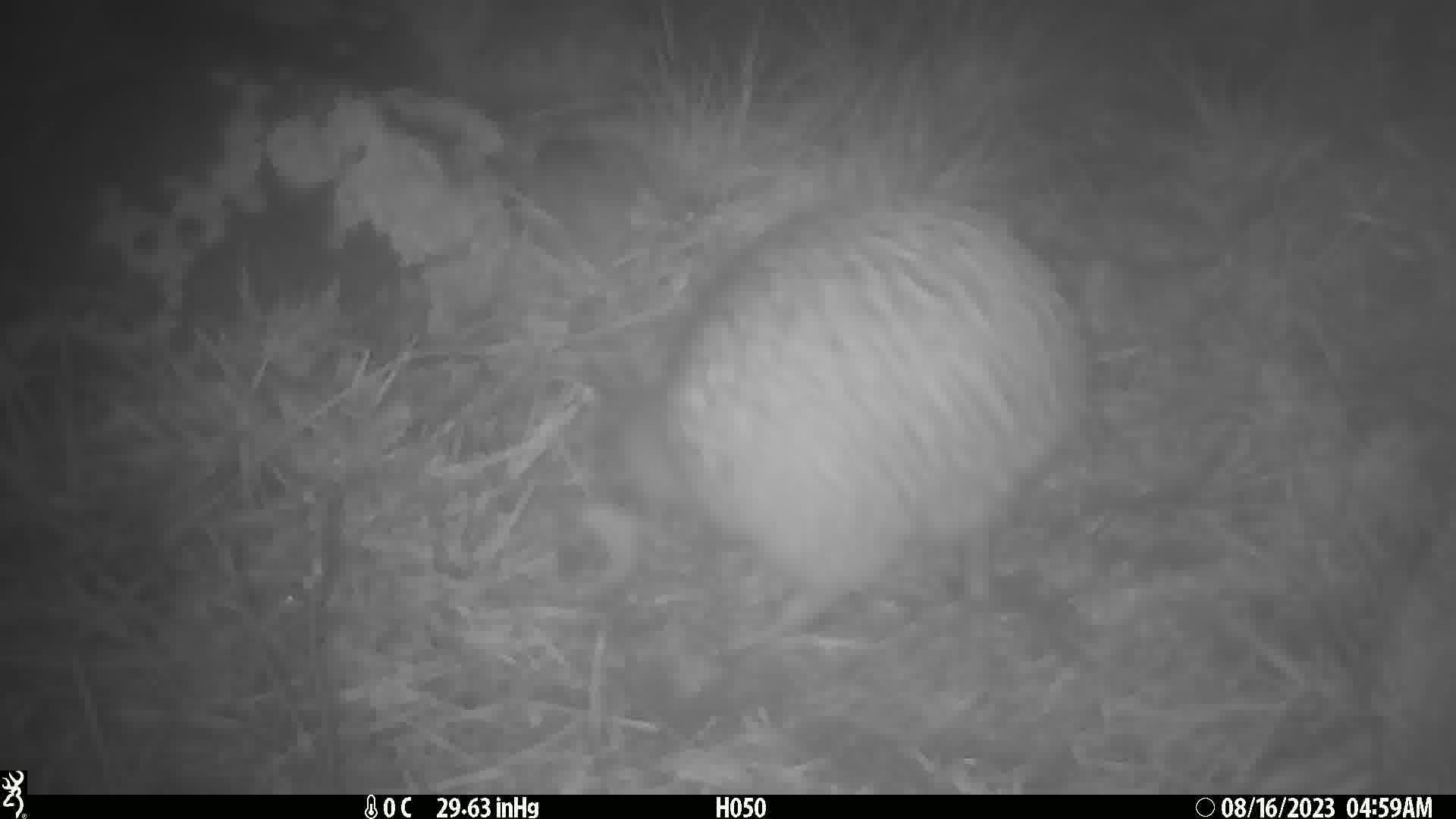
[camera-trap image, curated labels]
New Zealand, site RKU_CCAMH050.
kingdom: Animalia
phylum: Chordata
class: Aves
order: Apterygiformes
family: Apterygidae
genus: Apteryx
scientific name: Apteryx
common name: kiwi